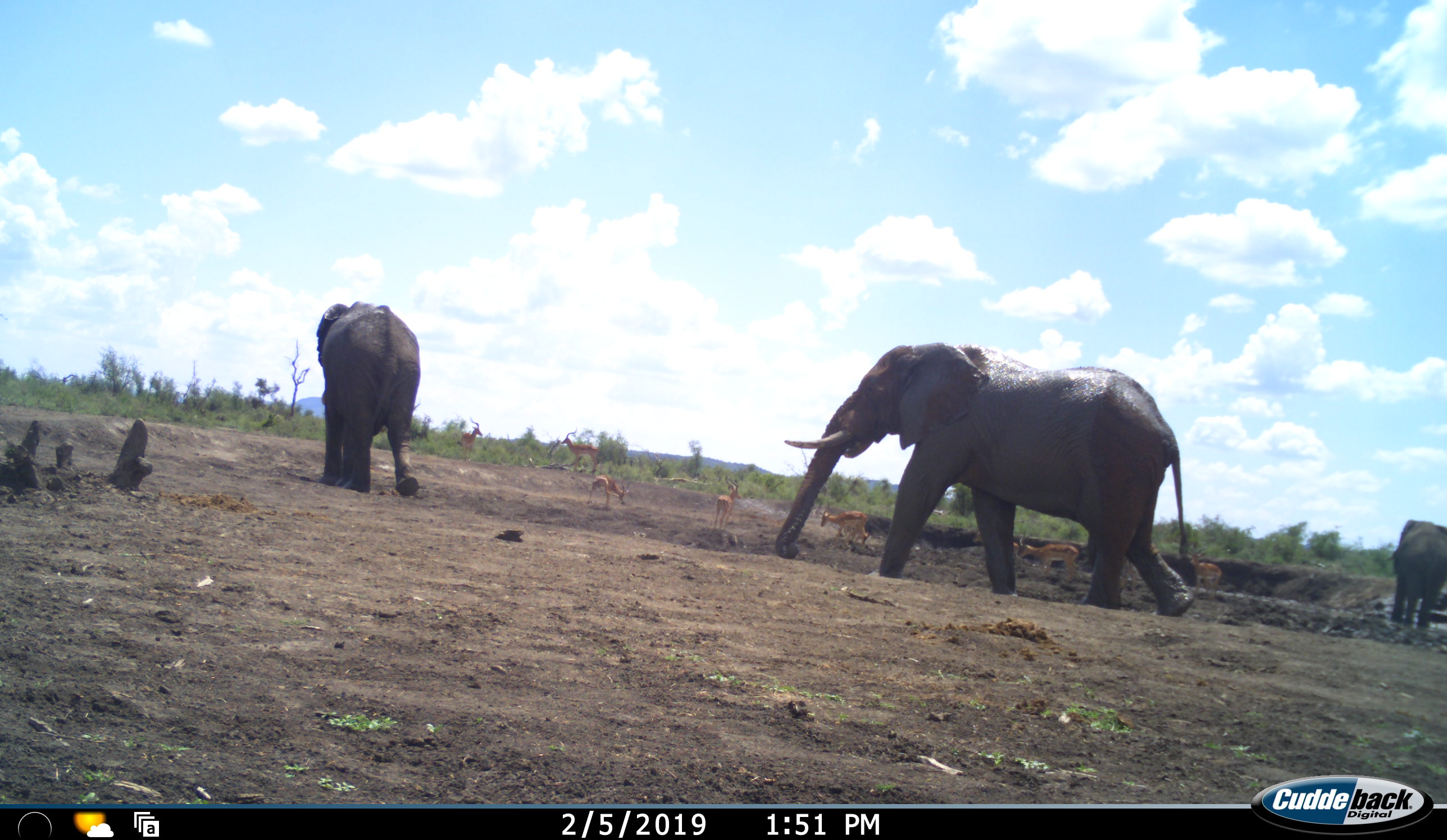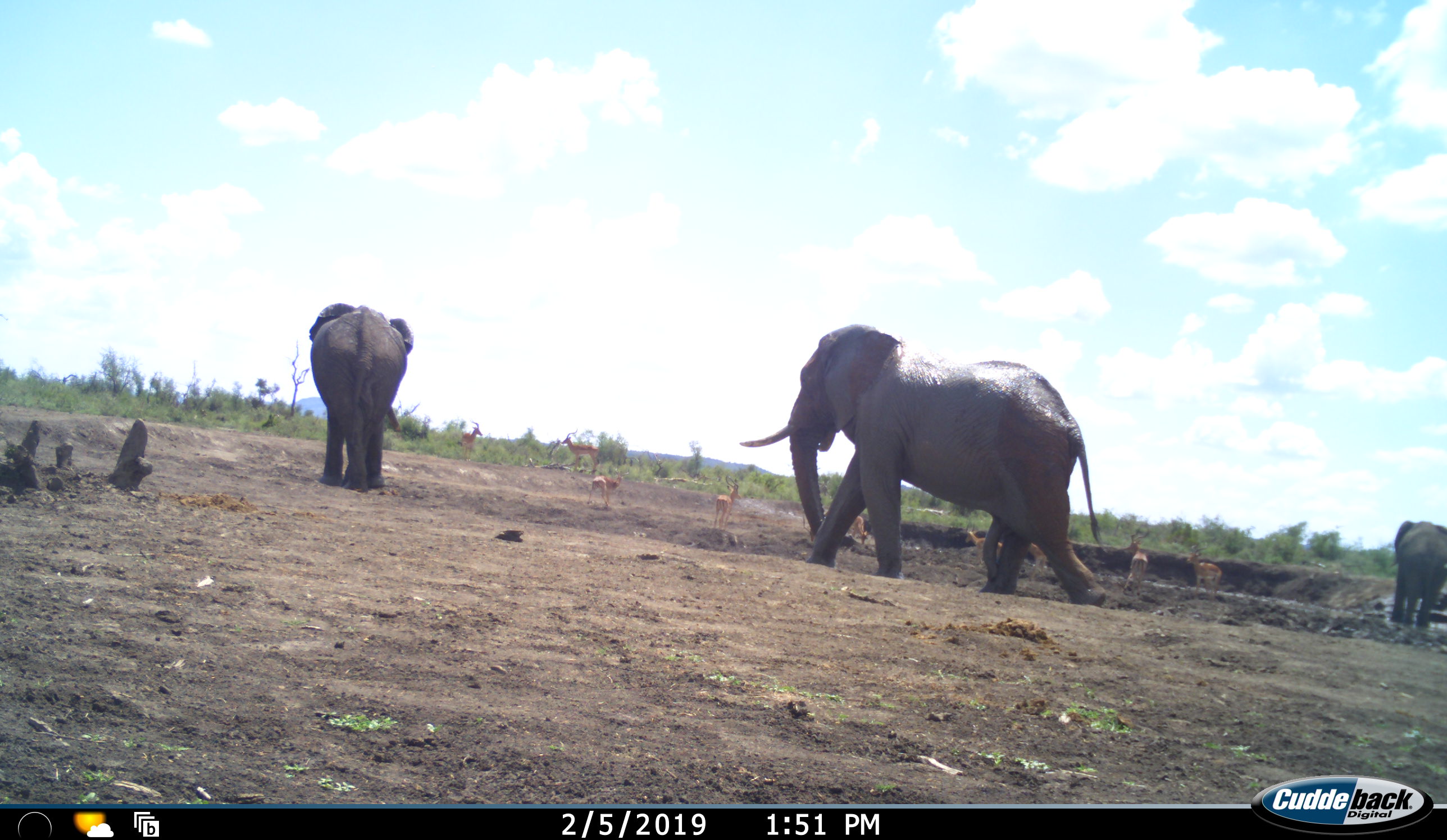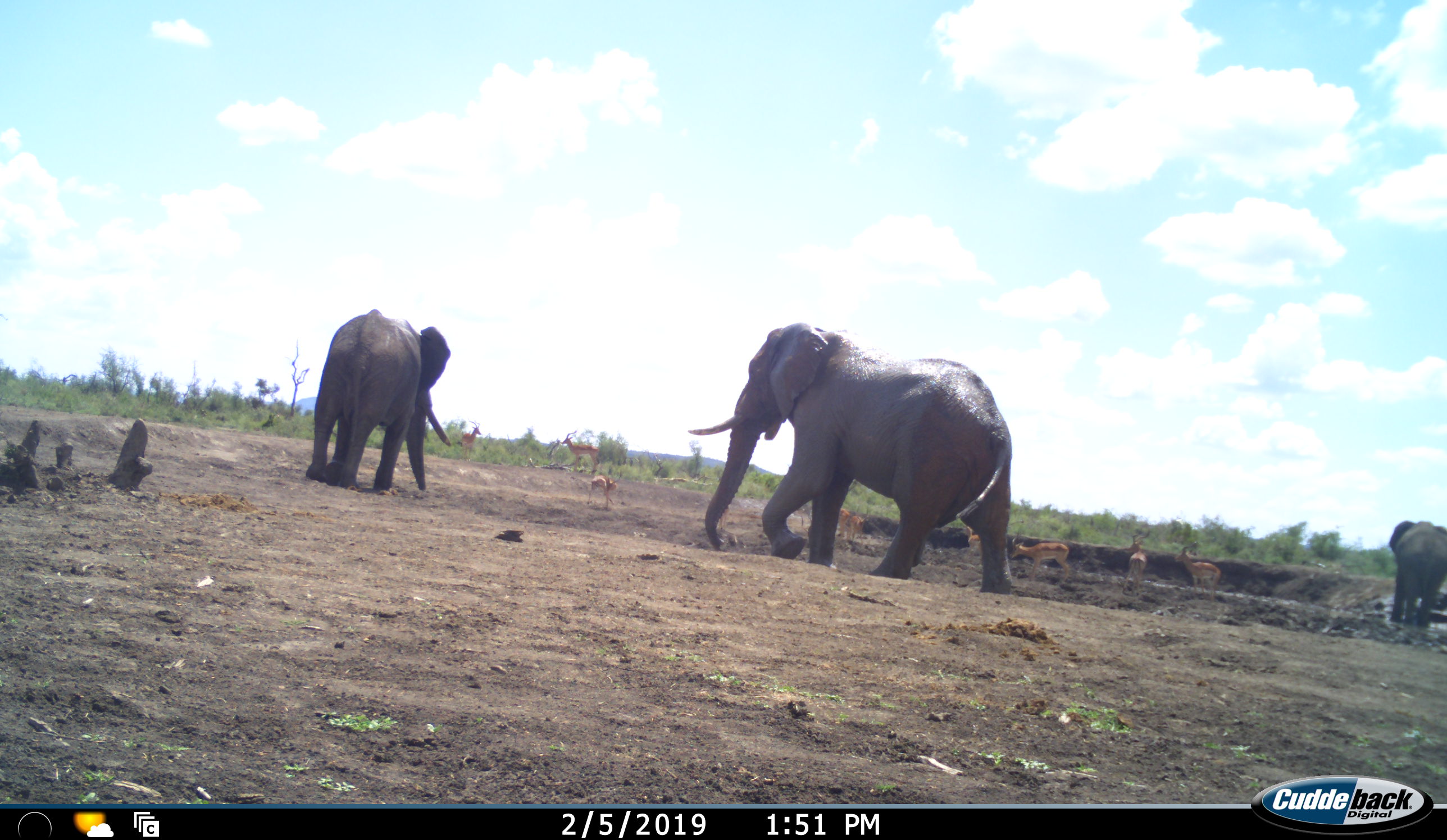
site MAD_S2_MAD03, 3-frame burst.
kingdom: Animalia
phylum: Chordata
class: Mammalia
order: Proboscidea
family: Elephantidae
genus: Loxodonta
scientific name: Loxodonta africana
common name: african bush elephant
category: elephant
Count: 3.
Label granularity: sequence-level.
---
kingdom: Animalia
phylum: Chordata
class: Mammalia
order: Artiodactyla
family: Bovidae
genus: Aepyceros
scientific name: Aepyceros melampus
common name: impala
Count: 9.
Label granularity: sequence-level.